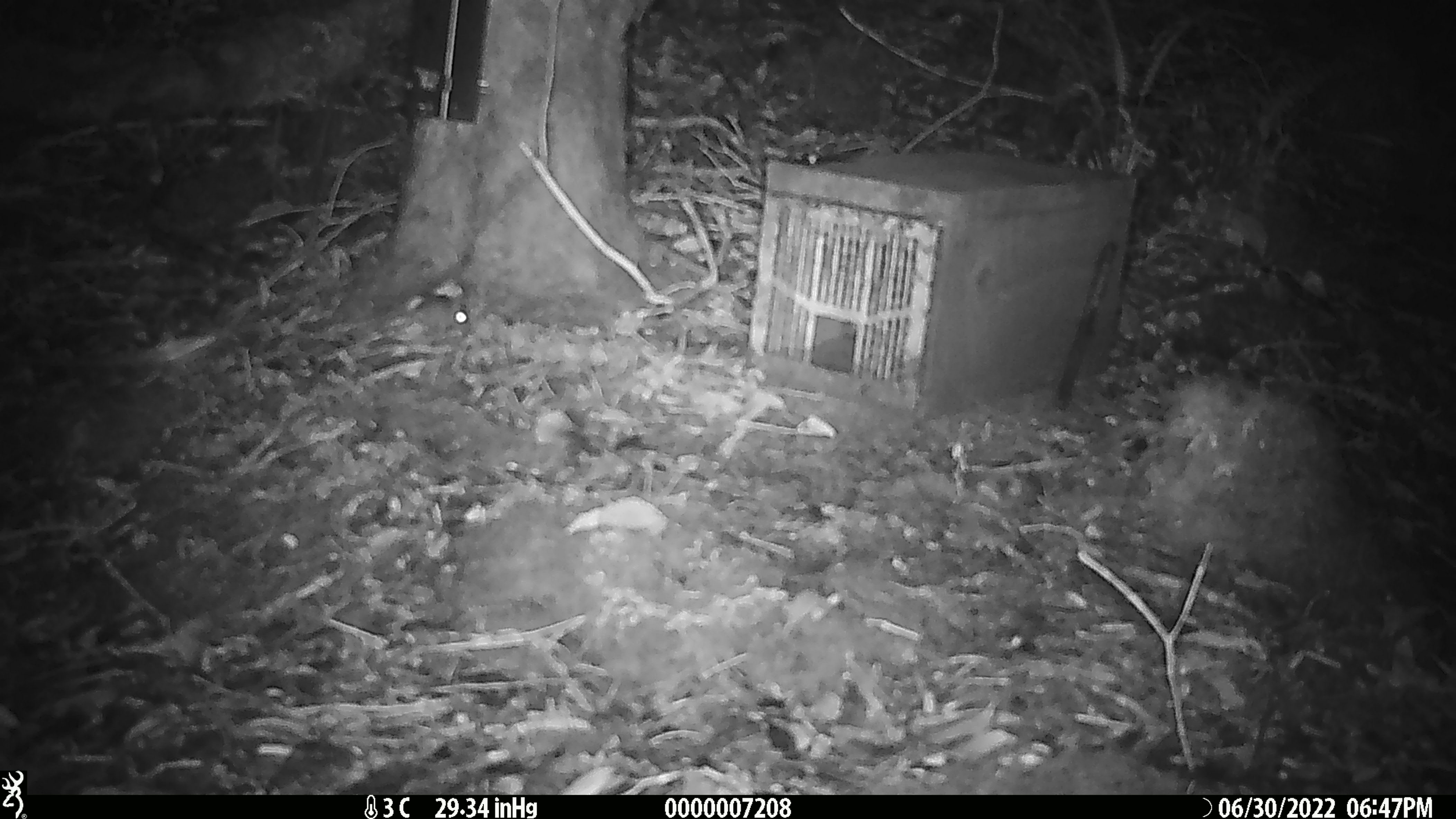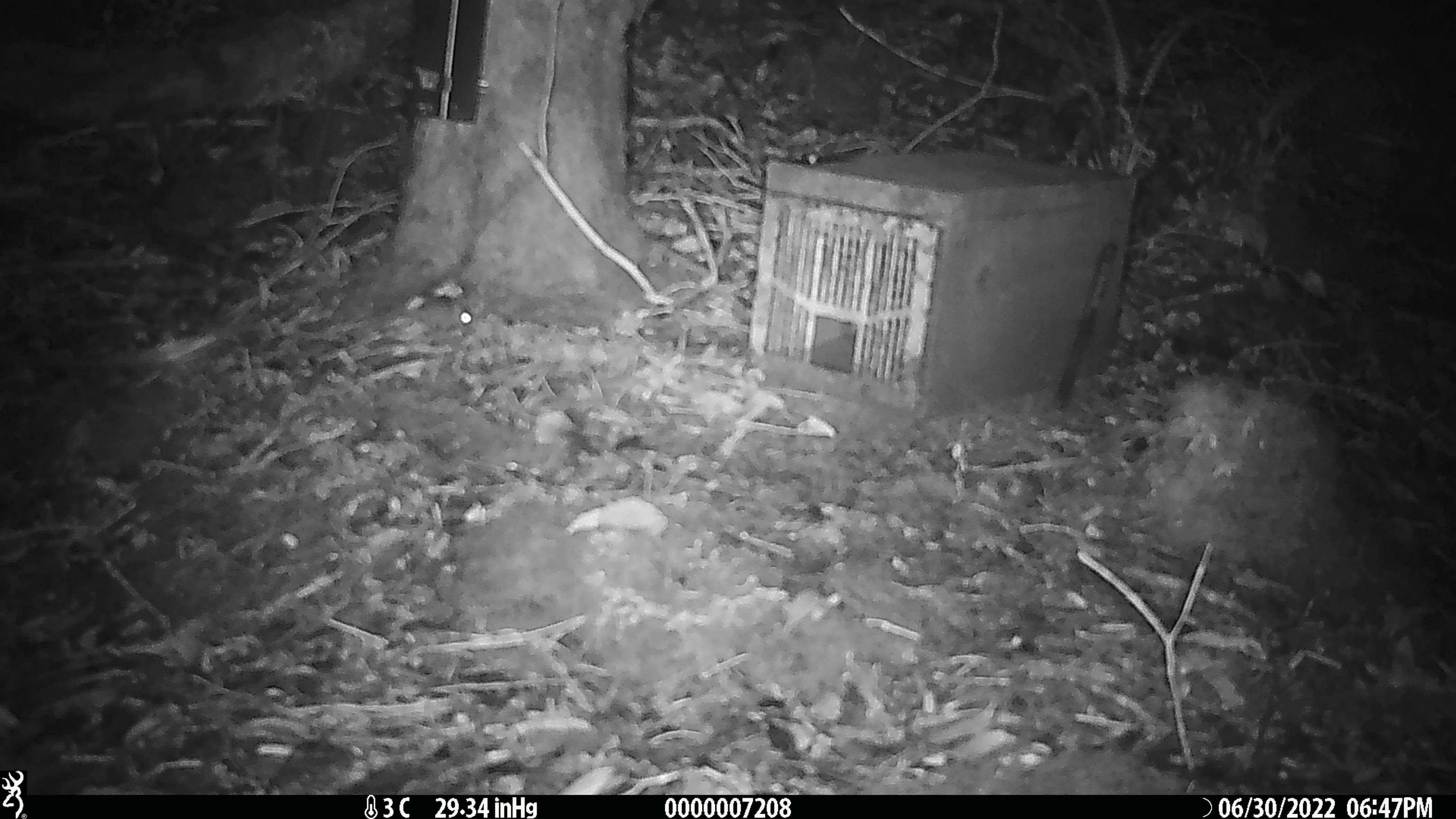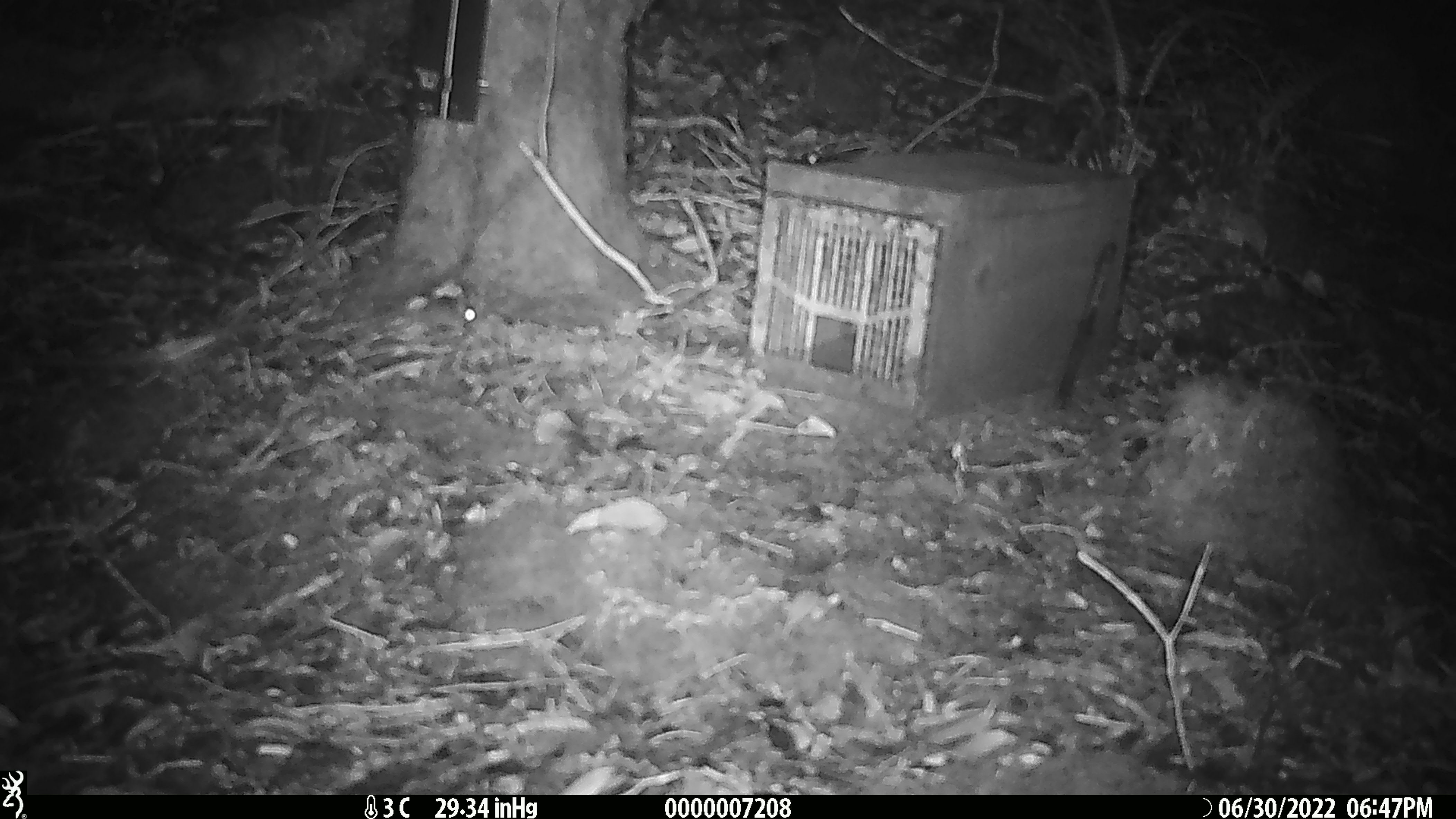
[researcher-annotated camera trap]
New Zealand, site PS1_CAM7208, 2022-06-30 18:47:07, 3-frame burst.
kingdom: Animalia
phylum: Chordata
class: Mammalia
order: Rodentia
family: Muridae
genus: Mus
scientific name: Mus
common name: mouse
Mouse (Mus).